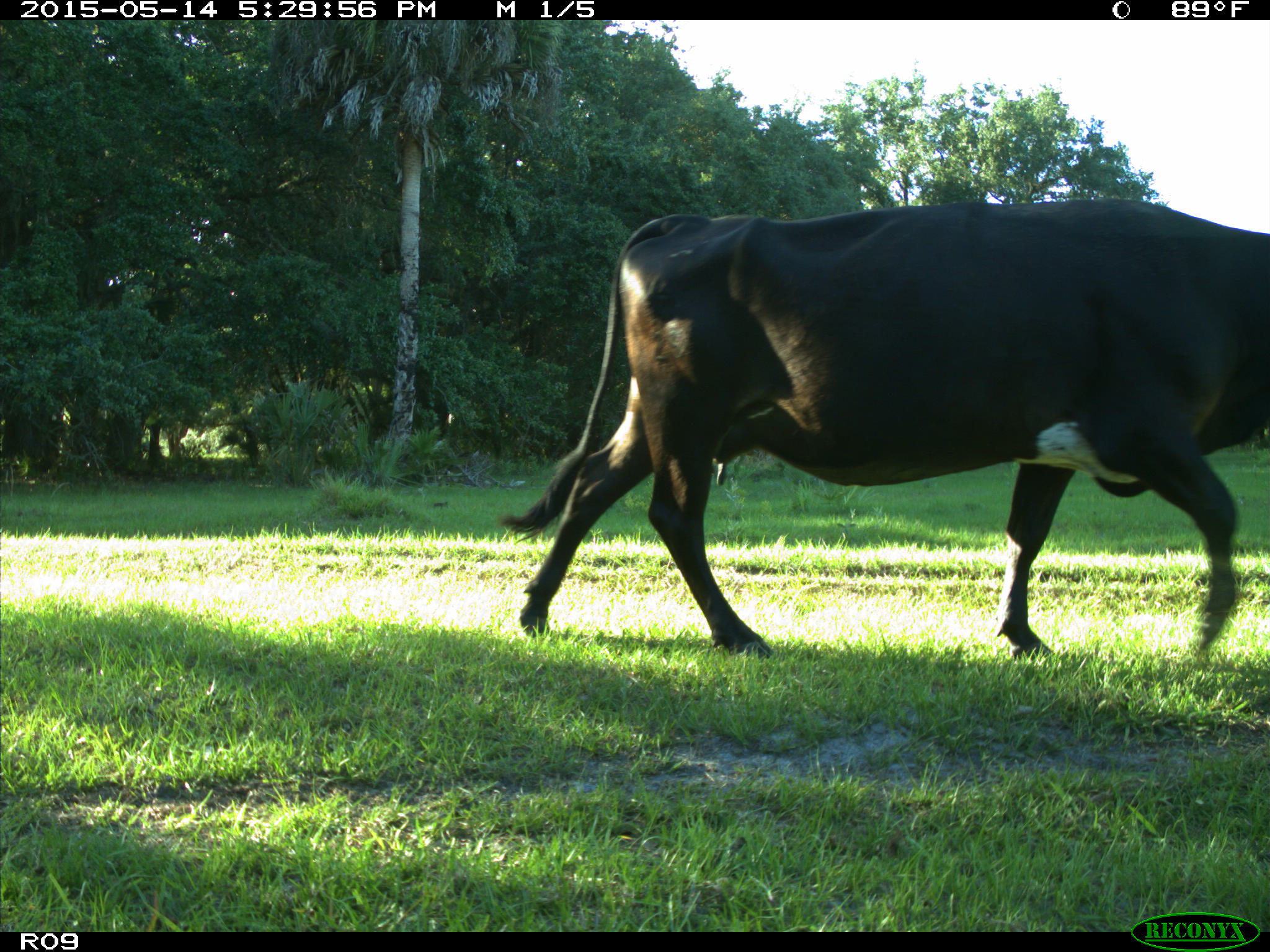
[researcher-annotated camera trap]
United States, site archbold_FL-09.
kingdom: Animalia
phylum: Chordata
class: Mammalia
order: Artiodactyla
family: Bovidae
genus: Bos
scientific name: Bos taurus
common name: domestic cow